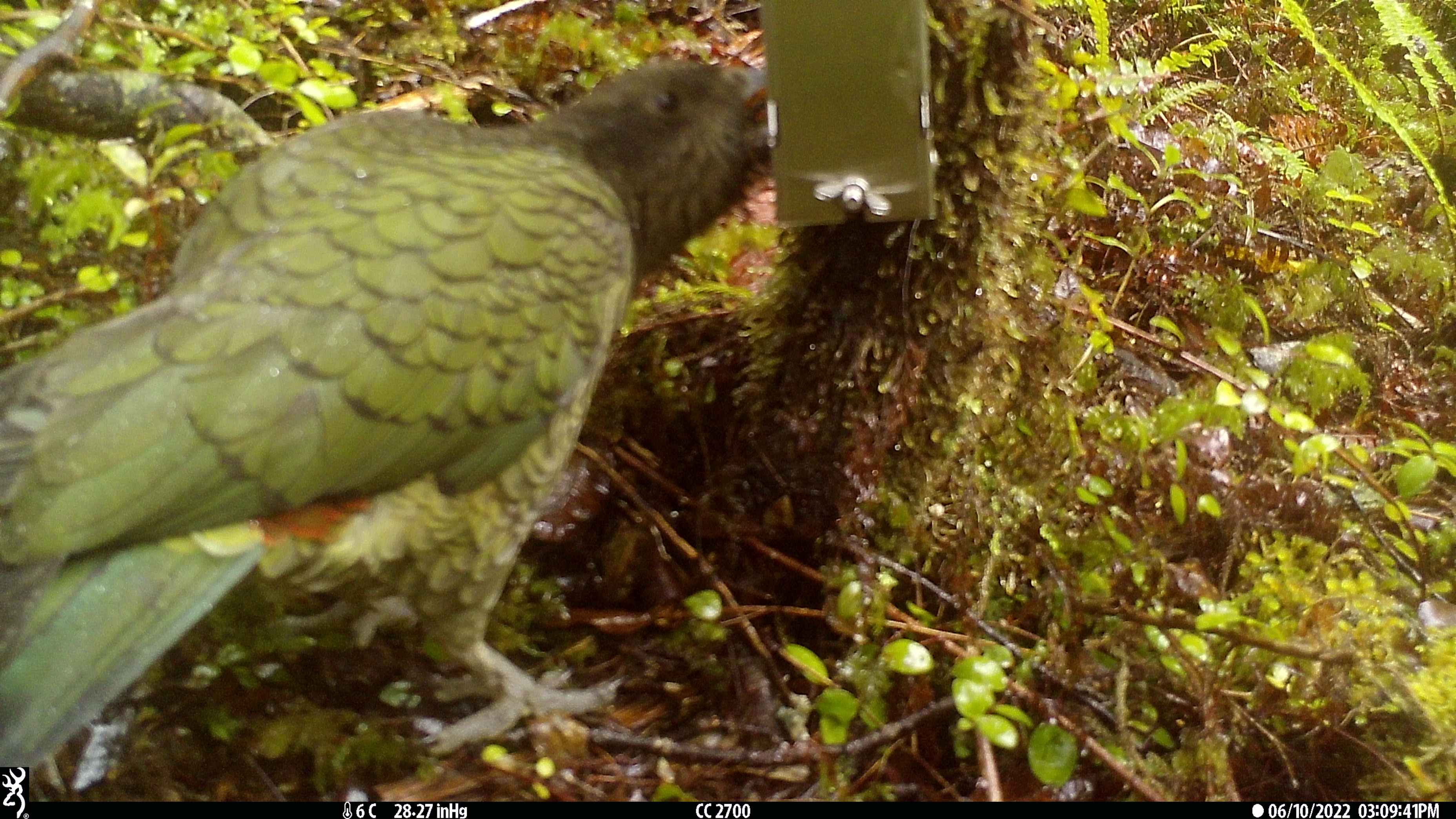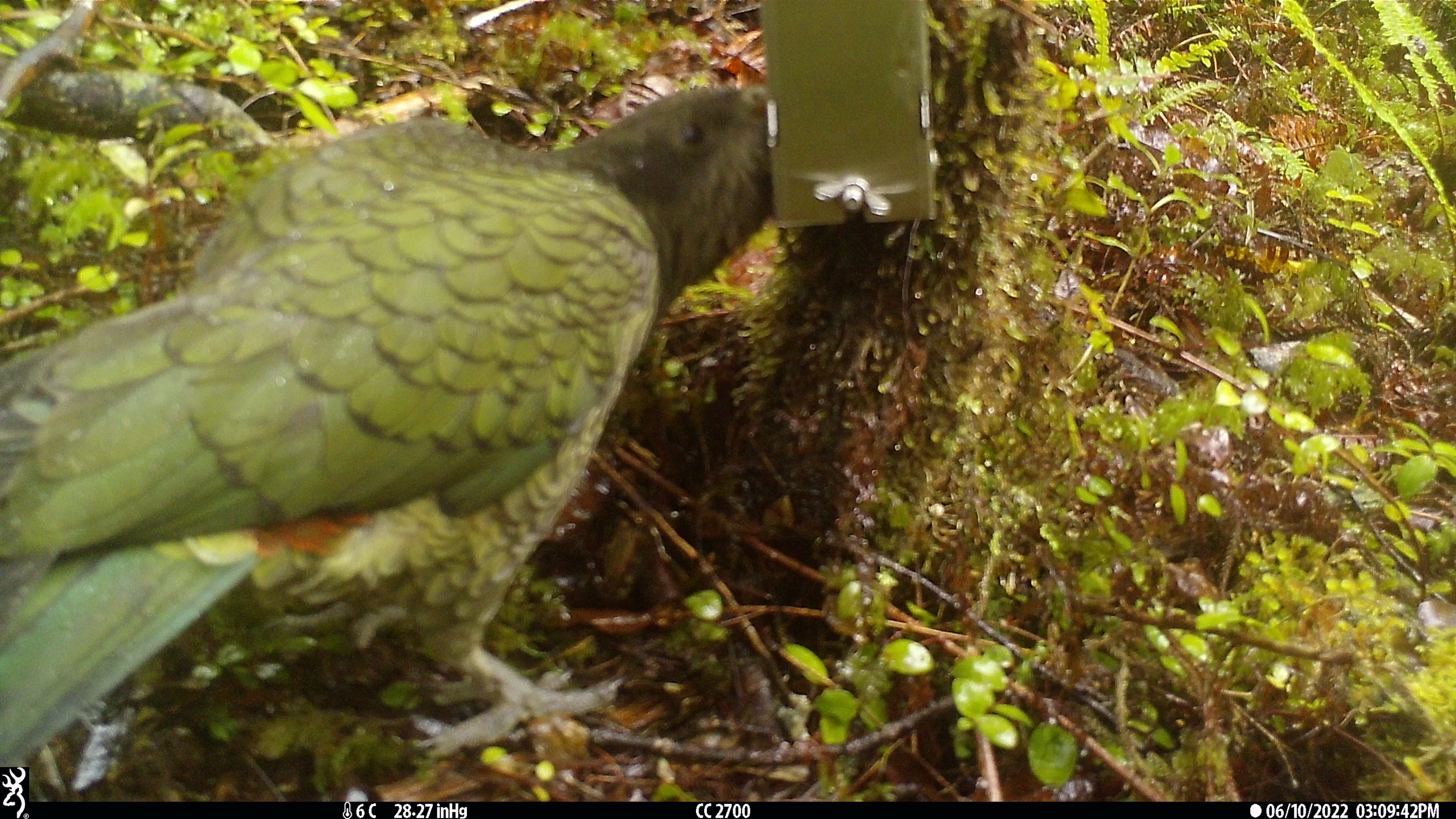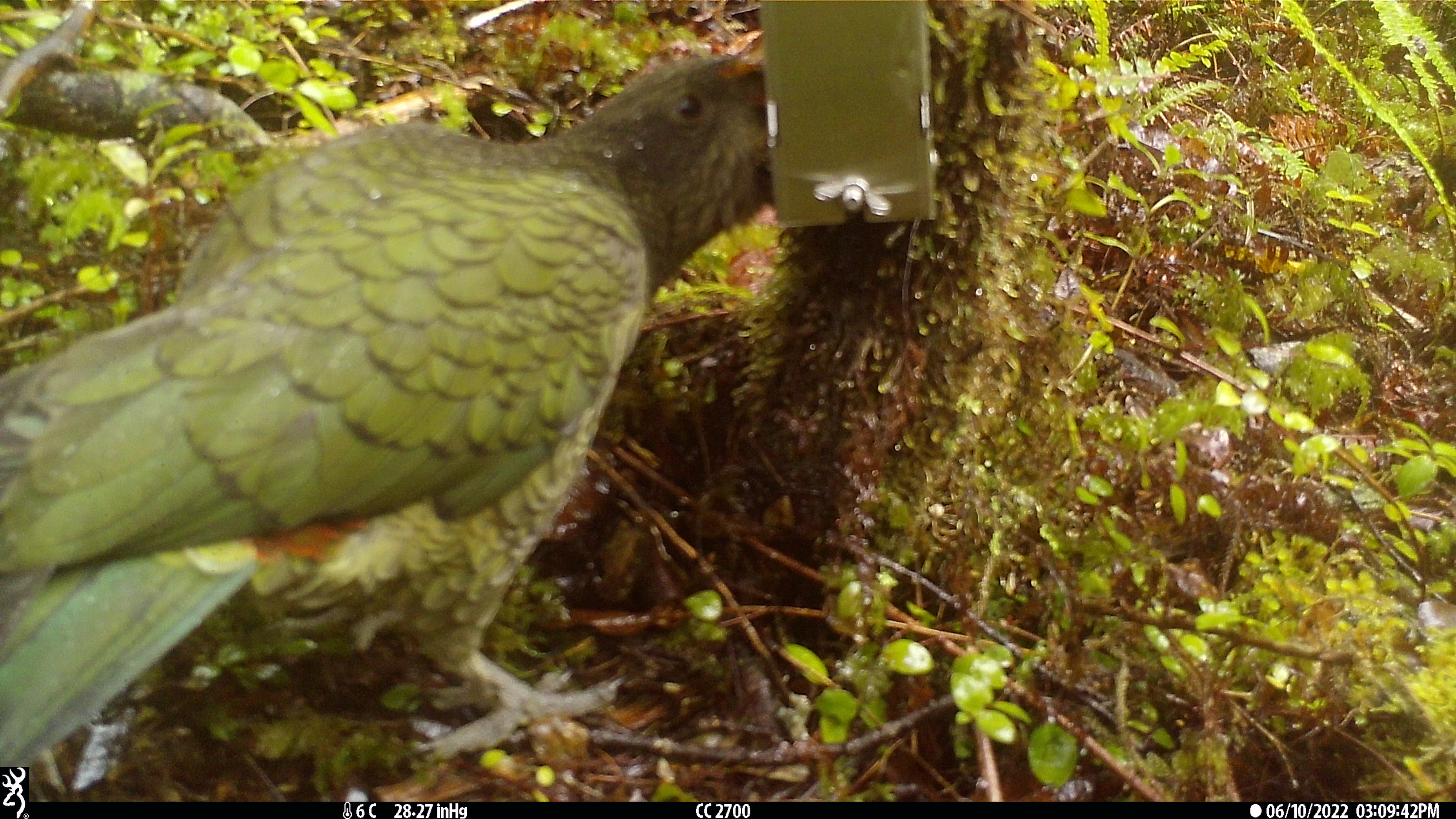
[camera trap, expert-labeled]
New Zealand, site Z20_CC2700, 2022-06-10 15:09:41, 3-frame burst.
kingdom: Animalia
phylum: Chordata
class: Aves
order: Psittaciformes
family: Strigopidae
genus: Nestor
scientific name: Nestor notabilis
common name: kea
Kea (Nestor notabilis).